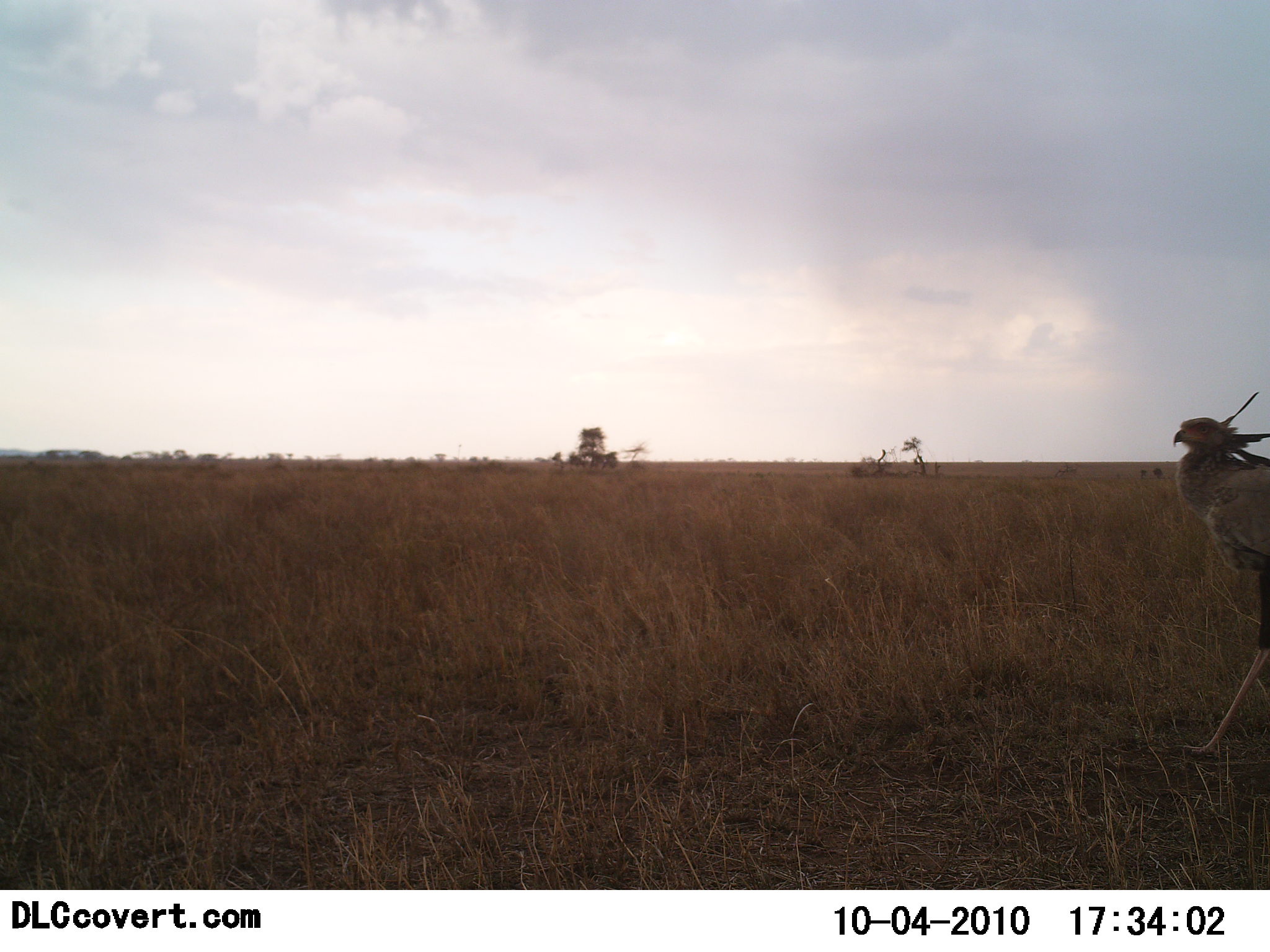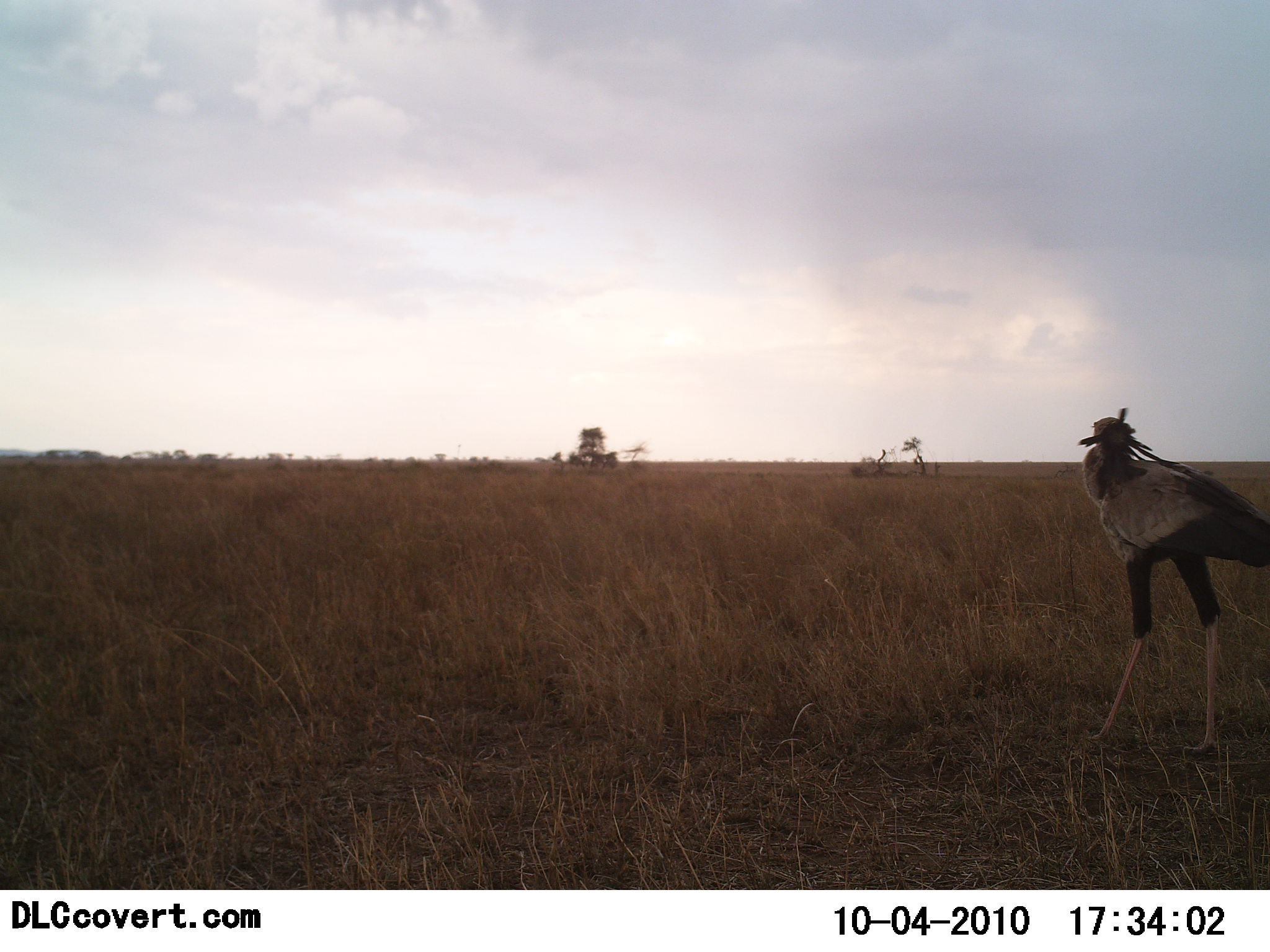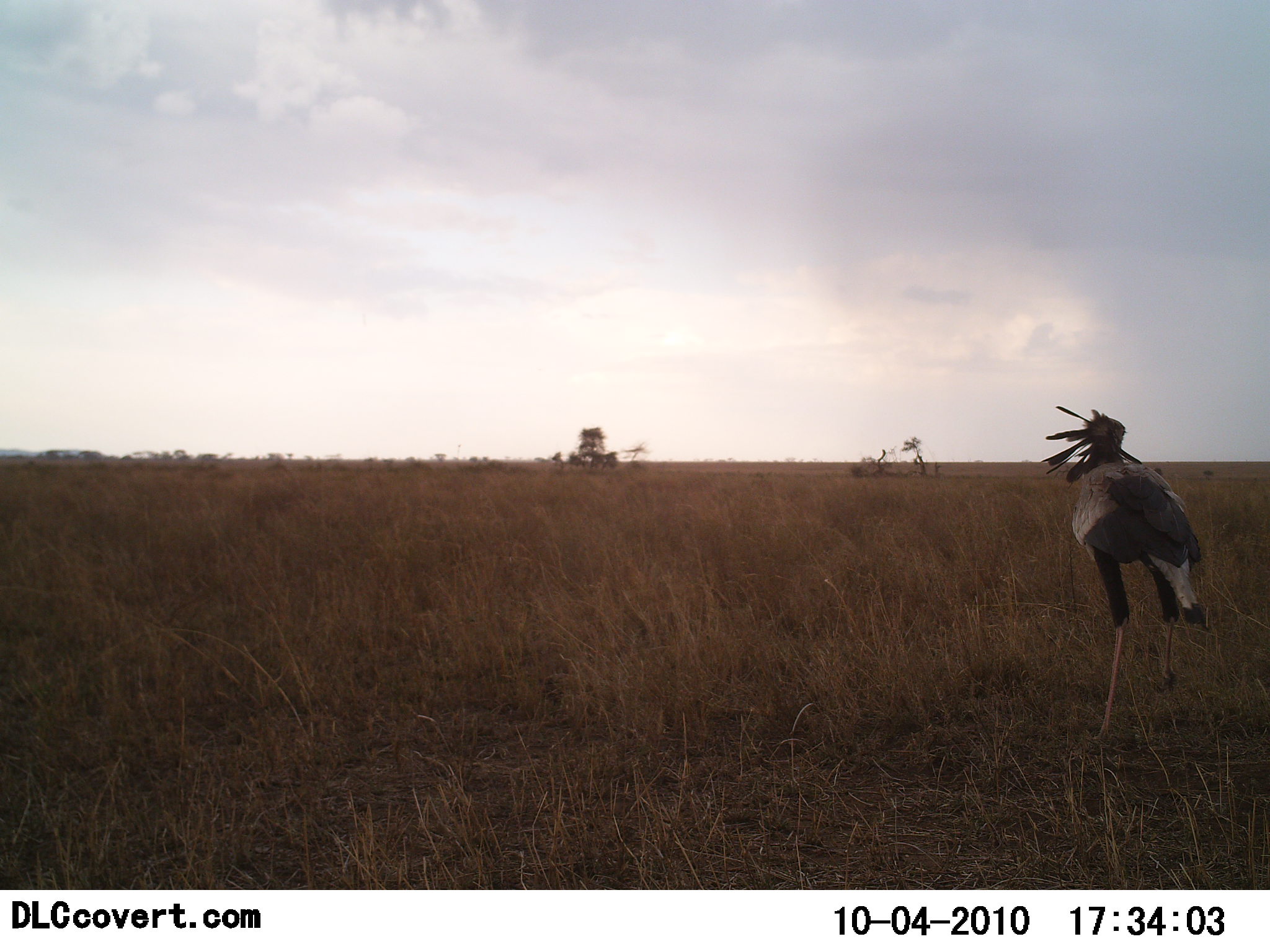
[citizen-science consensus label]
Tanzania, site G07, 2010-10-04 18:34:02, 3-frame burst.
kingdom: Animalia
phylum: Chordata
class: Aves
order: Accipitriformes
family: Sagittariidae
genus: Sagittarius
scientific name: Sagittarius serpentarius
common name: secretary bird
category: secretarybird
Secretarybird (secretary bird) (Sagittarius serpentarius), count 1. Behavior (volunteer vote fractions): standing 10%, resting 0%, moving 90%, interacting 0%. Young present (vote fraction): 0%. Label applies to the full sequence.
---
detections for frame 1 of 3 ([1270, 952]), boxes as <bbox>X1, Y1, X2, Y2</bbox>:
animal: <bbox>1171, 390, 1270, 761</bbox>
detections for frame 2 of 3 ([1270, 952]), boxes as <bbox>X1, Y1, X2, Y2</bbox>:
animal: <bbox>1078, 406, 1270, 759</bbox>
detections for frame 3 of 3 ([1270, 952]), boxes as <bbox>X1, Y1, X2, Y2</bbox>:
animal: <bbox>1038, 405, 1212, 745</bbox>